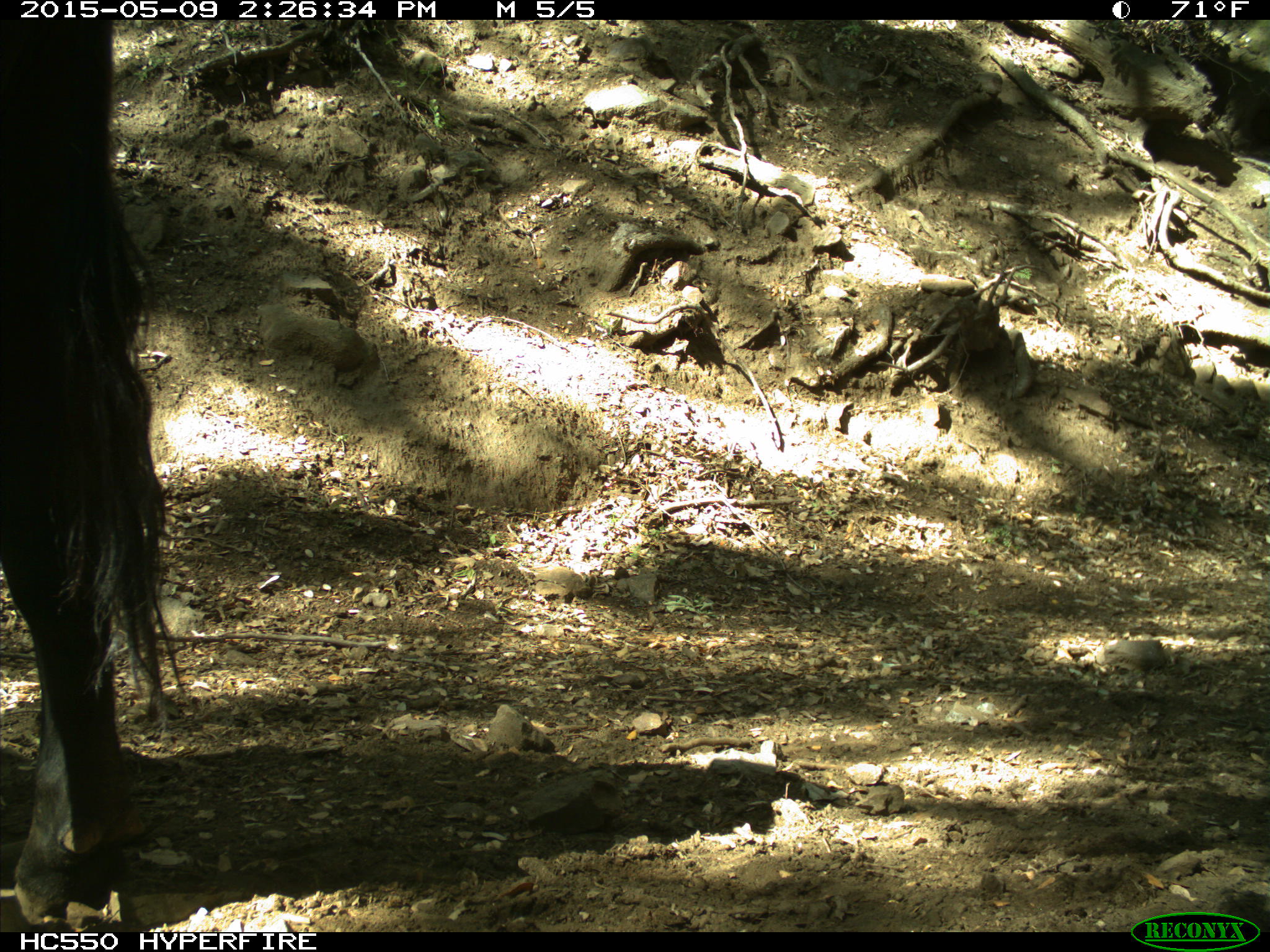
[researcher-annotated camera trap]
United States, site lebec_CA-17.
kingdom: Animalia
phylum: Chordata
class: Mammalia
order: Artiodactyla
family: Bovidae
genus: Bos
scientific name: Bos taurus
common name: domestic cow